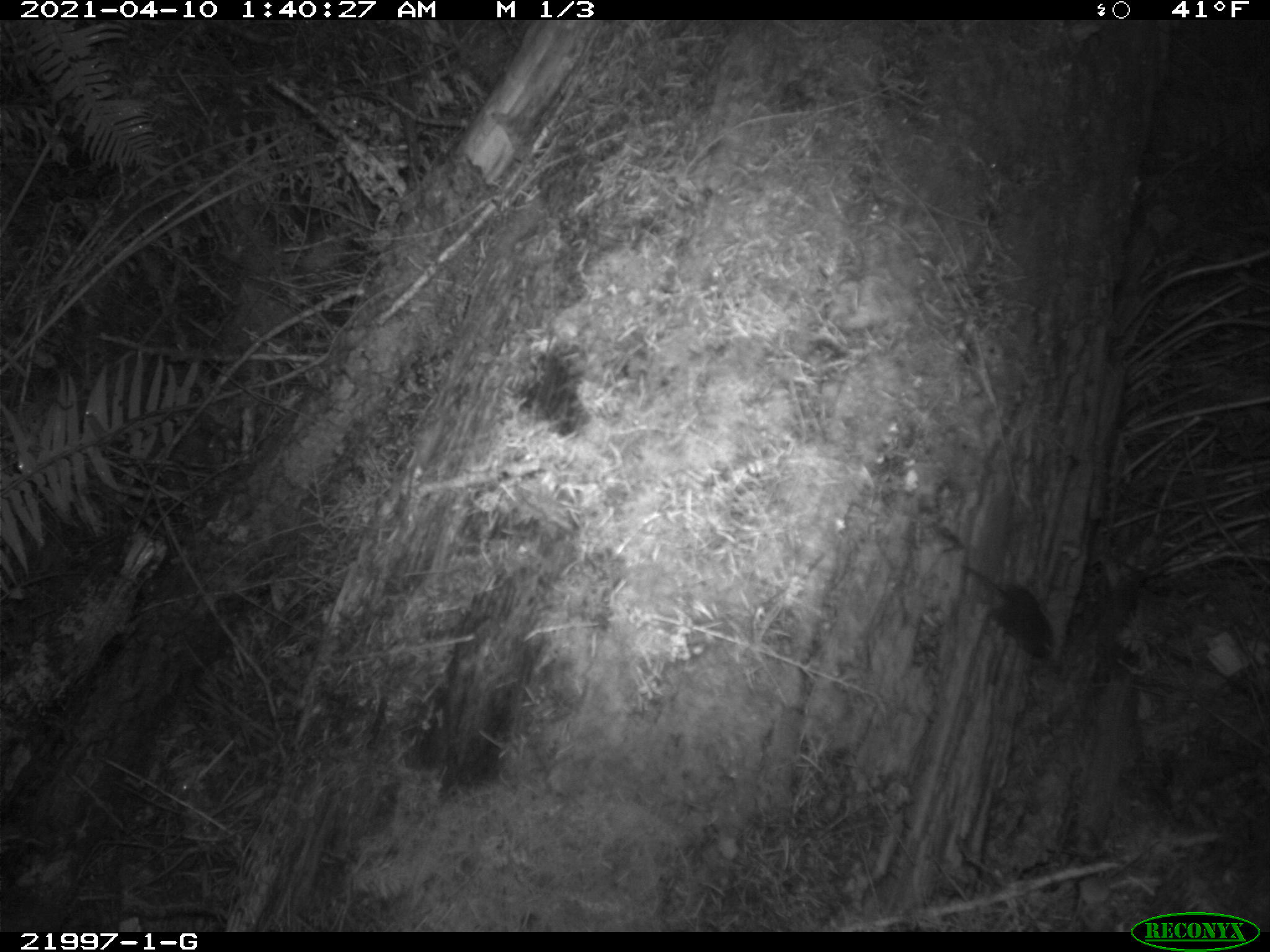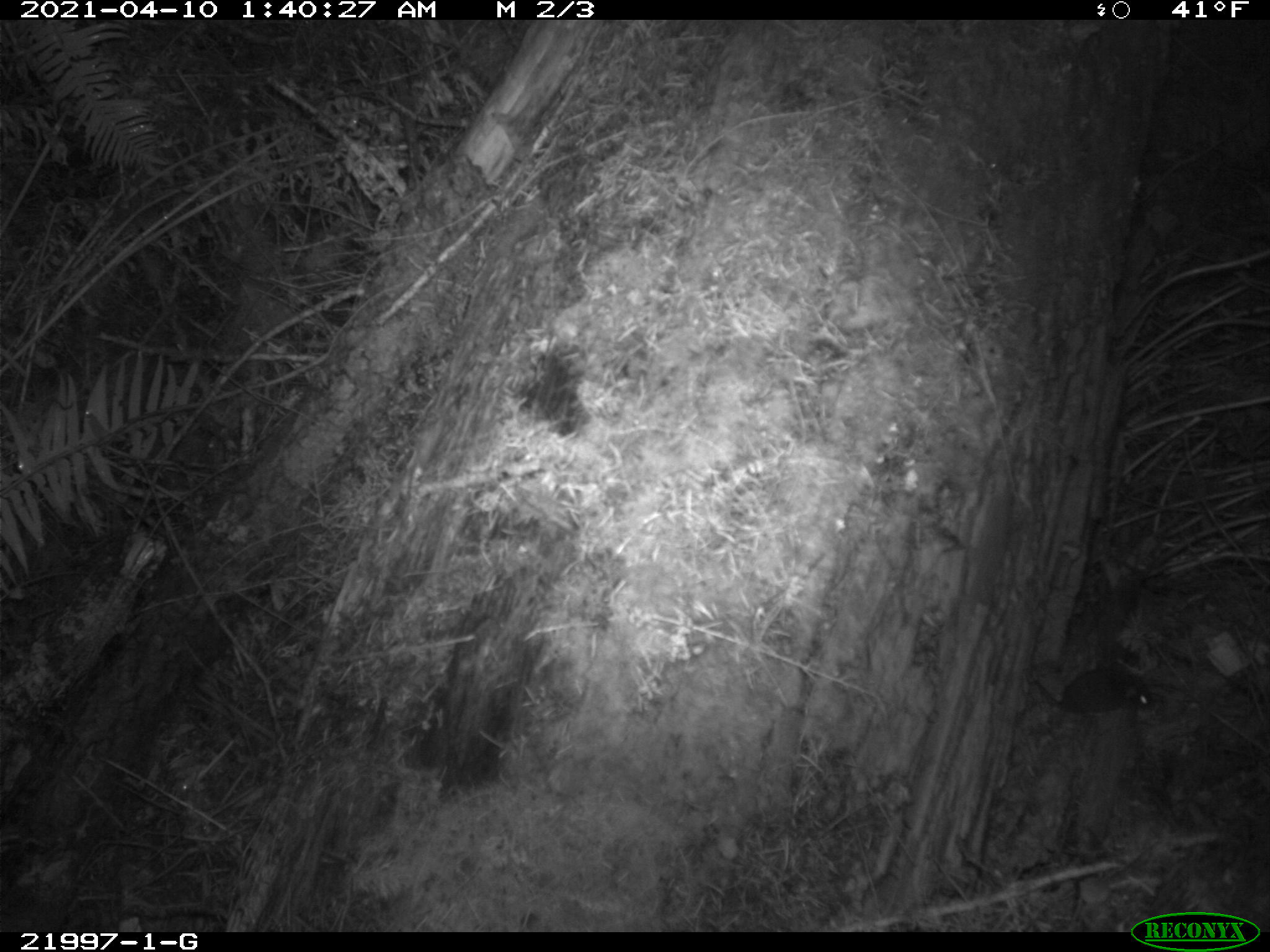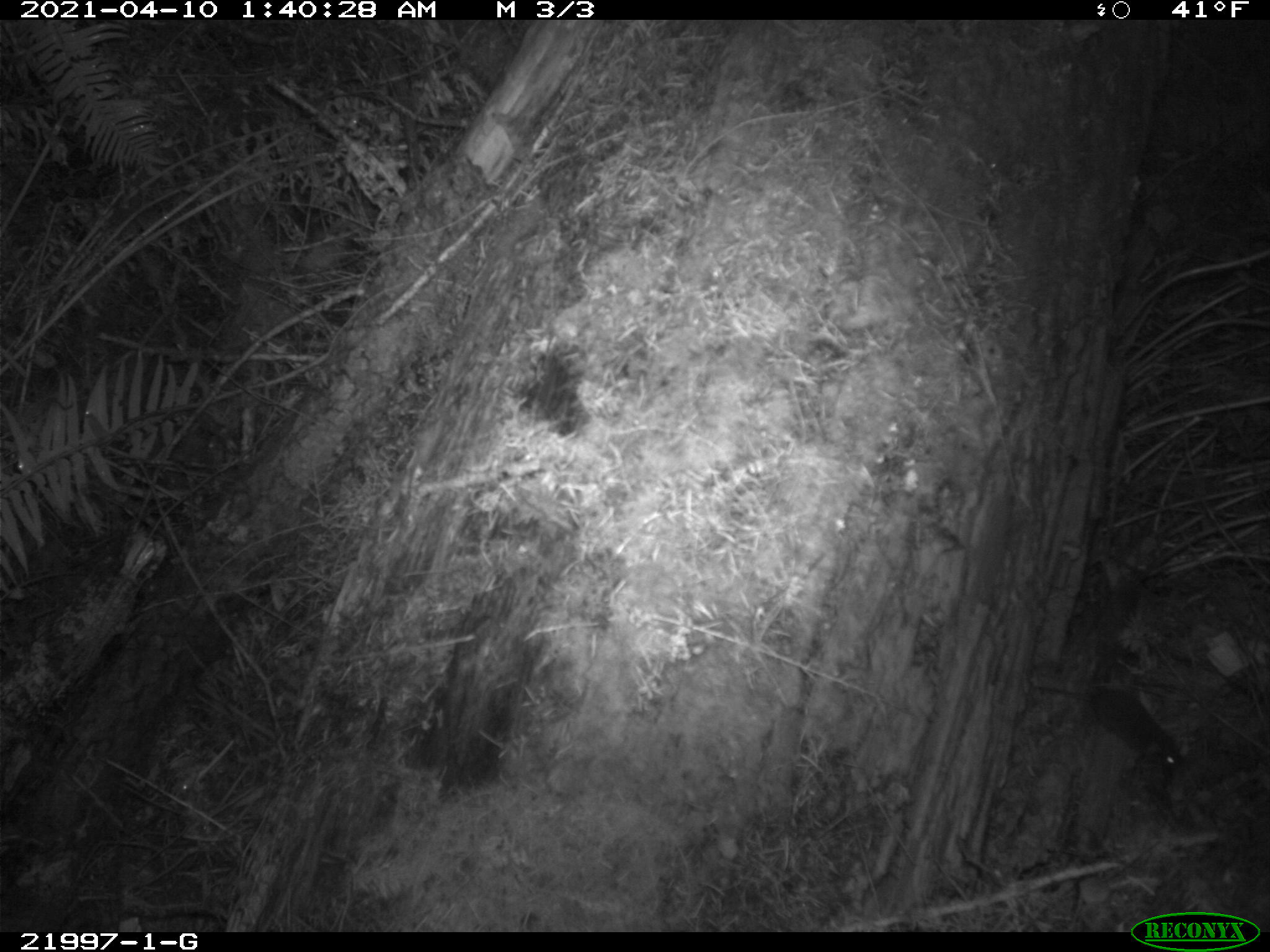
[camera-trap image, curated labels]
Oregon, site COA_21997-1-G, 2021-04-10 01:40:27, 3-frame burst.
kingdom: Animalia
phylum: Chordata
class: Mammalia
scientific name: Mammalia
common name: small mammal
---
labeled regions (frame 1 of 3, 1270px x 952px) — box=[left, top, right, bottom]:
small mammal: box=[907, 515, 1084, 706]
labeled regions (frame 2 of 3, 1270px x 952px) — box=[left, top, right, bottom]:
small mammal: box=[1000, 623, 1193, 754]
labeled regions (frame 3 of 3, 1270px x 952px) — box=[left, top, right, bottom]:
small mammal: box=[995, 625, 1198, 799]